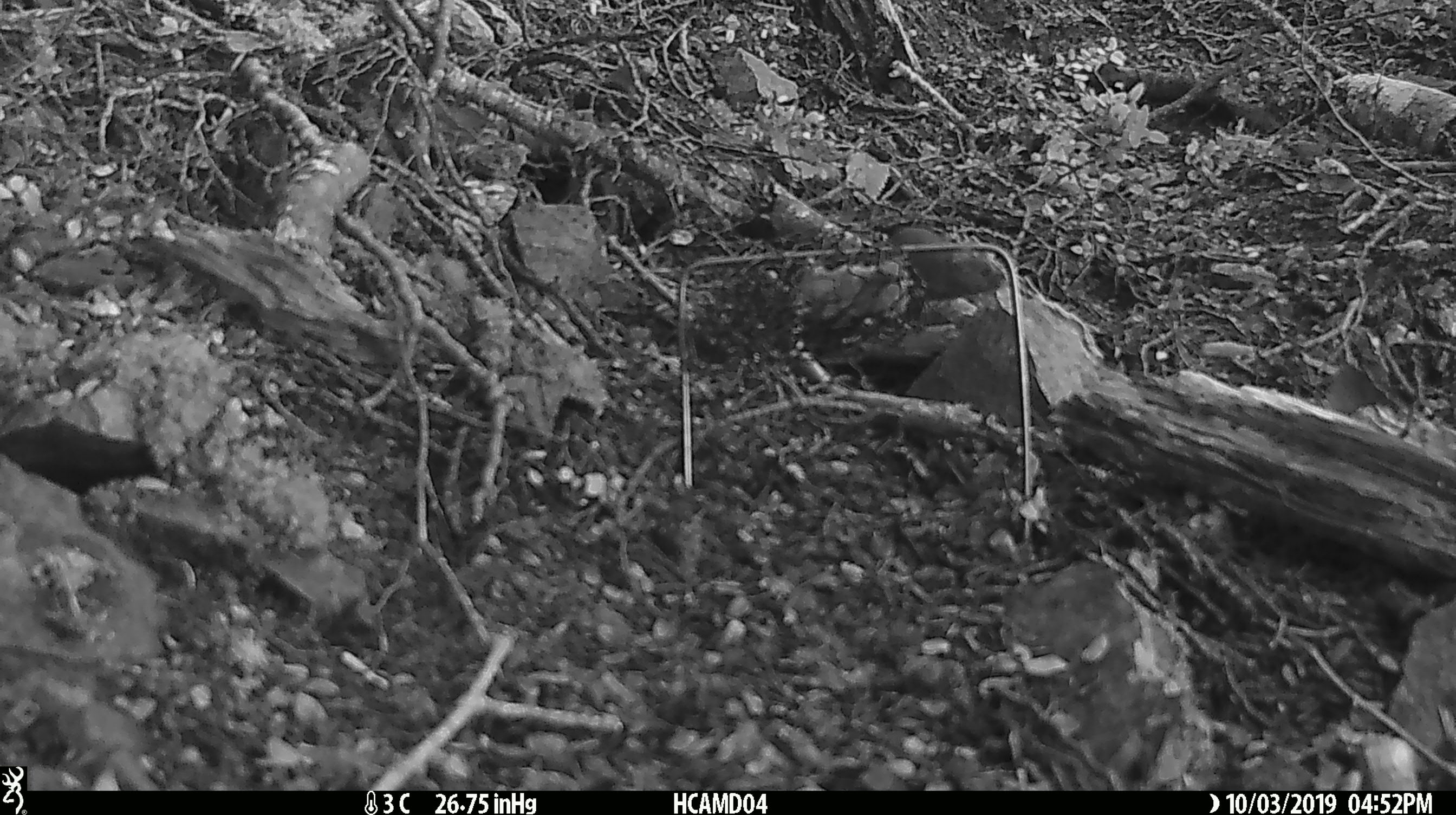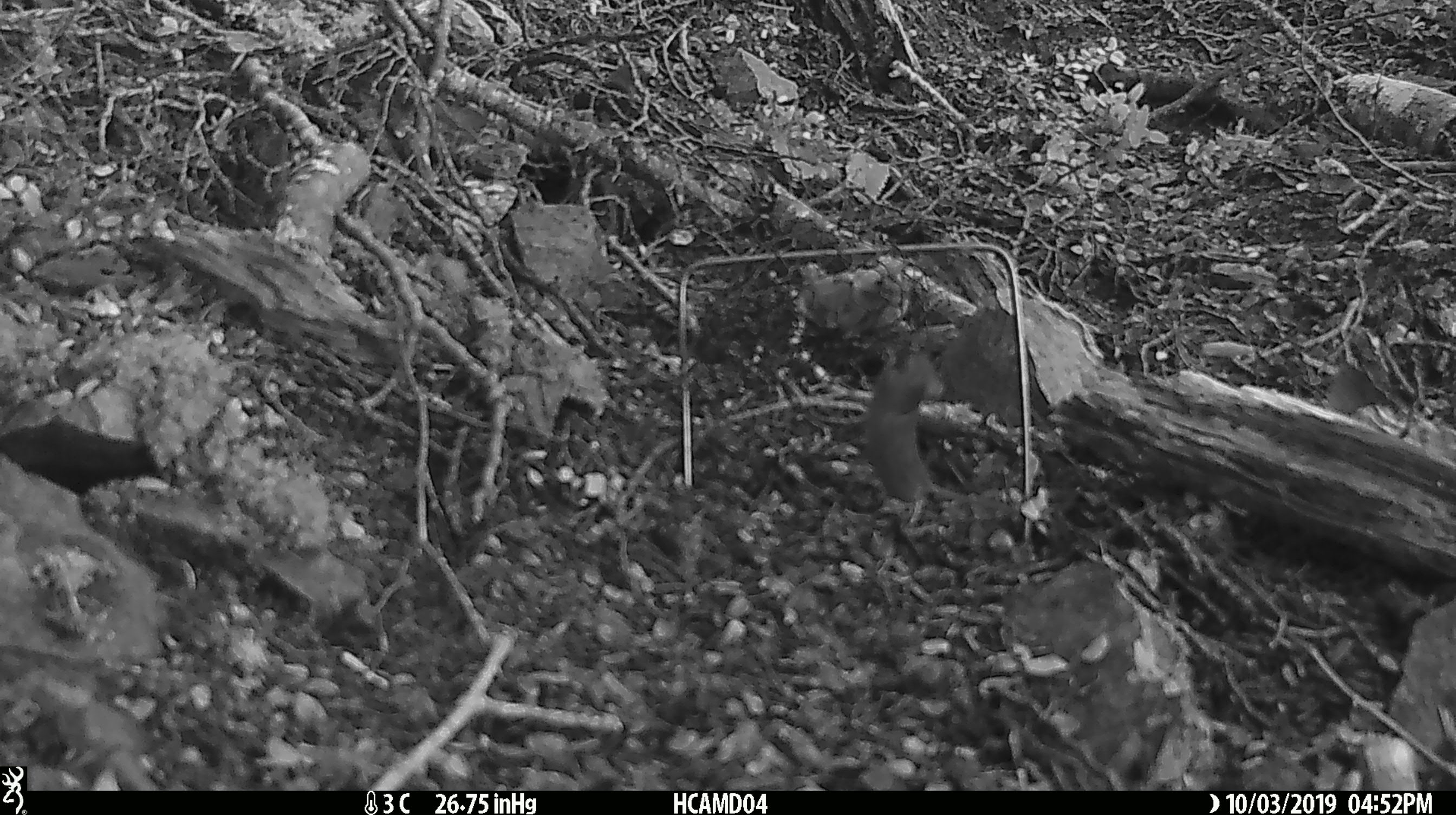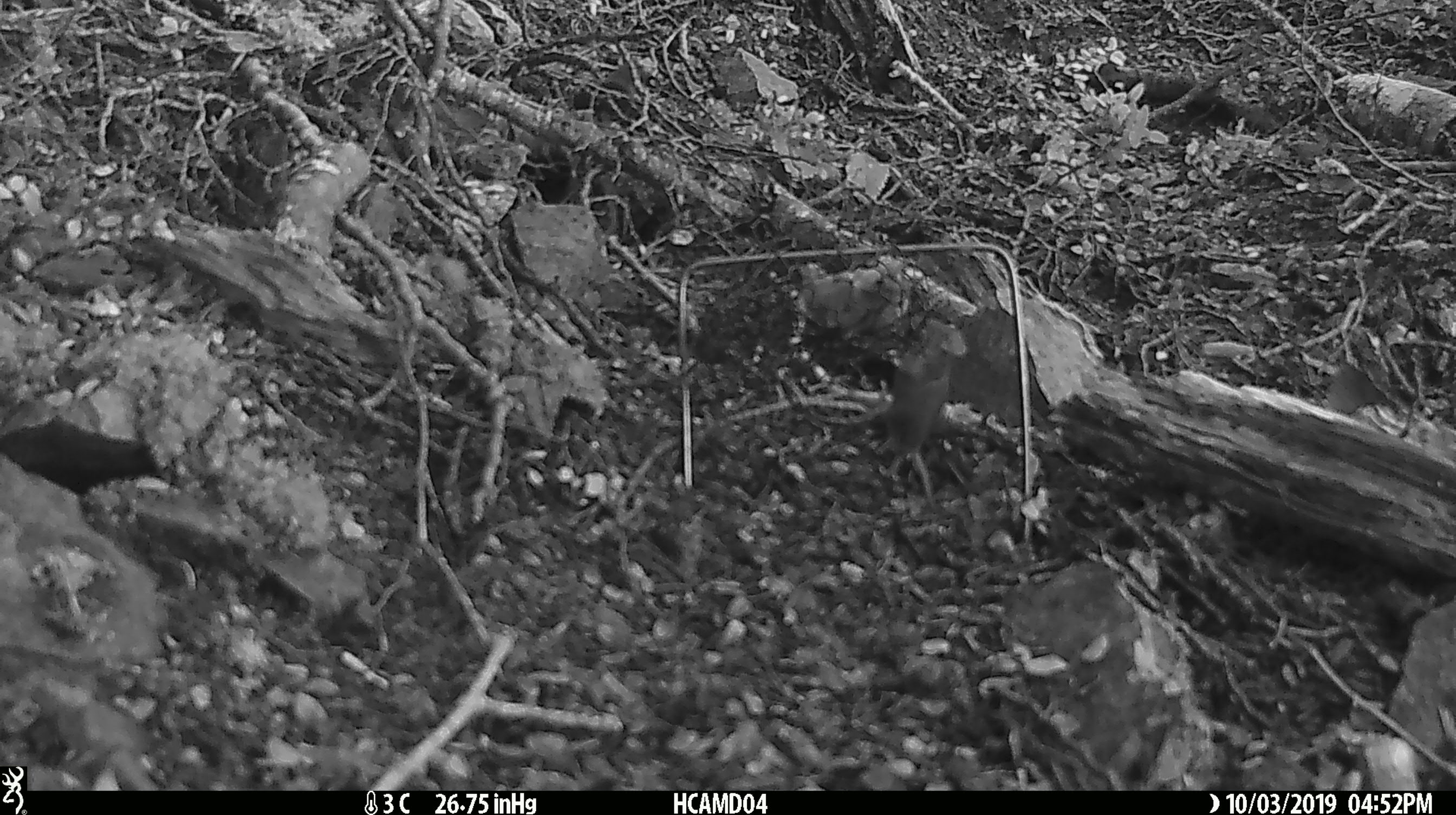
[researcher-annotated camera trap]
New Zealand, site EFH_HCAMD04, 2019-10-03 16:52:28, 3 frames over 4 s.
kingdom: Animalia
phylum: Chordata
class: Mammalia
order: Rodentia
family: Muridae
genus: Mus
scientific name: Mus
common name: mouse